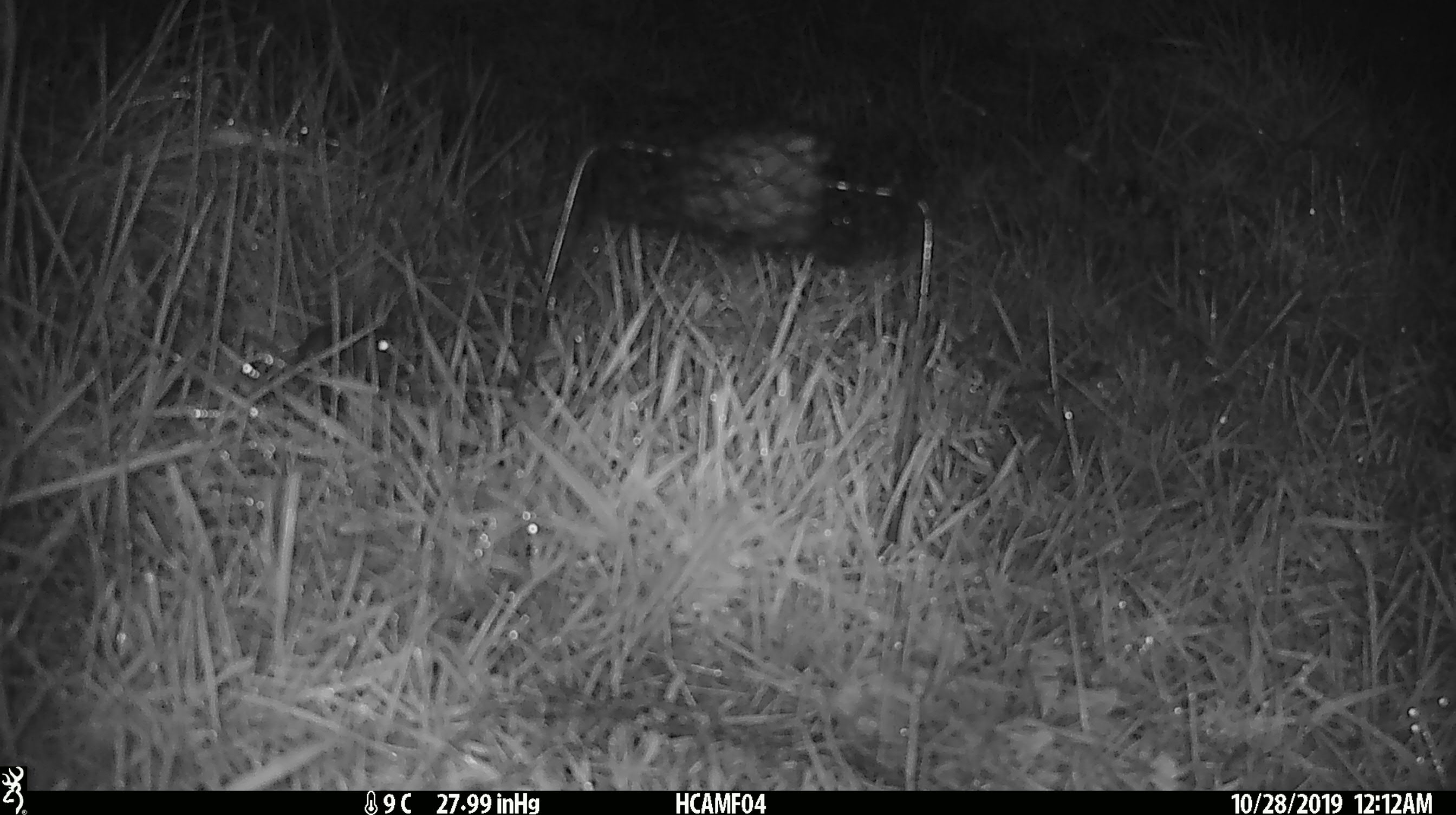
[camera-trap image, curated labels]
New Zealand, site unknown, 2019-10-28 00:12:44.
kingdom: Animalia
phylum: Chordata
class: Mammalia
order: Rodentia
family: Muridae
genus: Mus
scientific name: Mus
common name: mouse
Mouse (Mus).